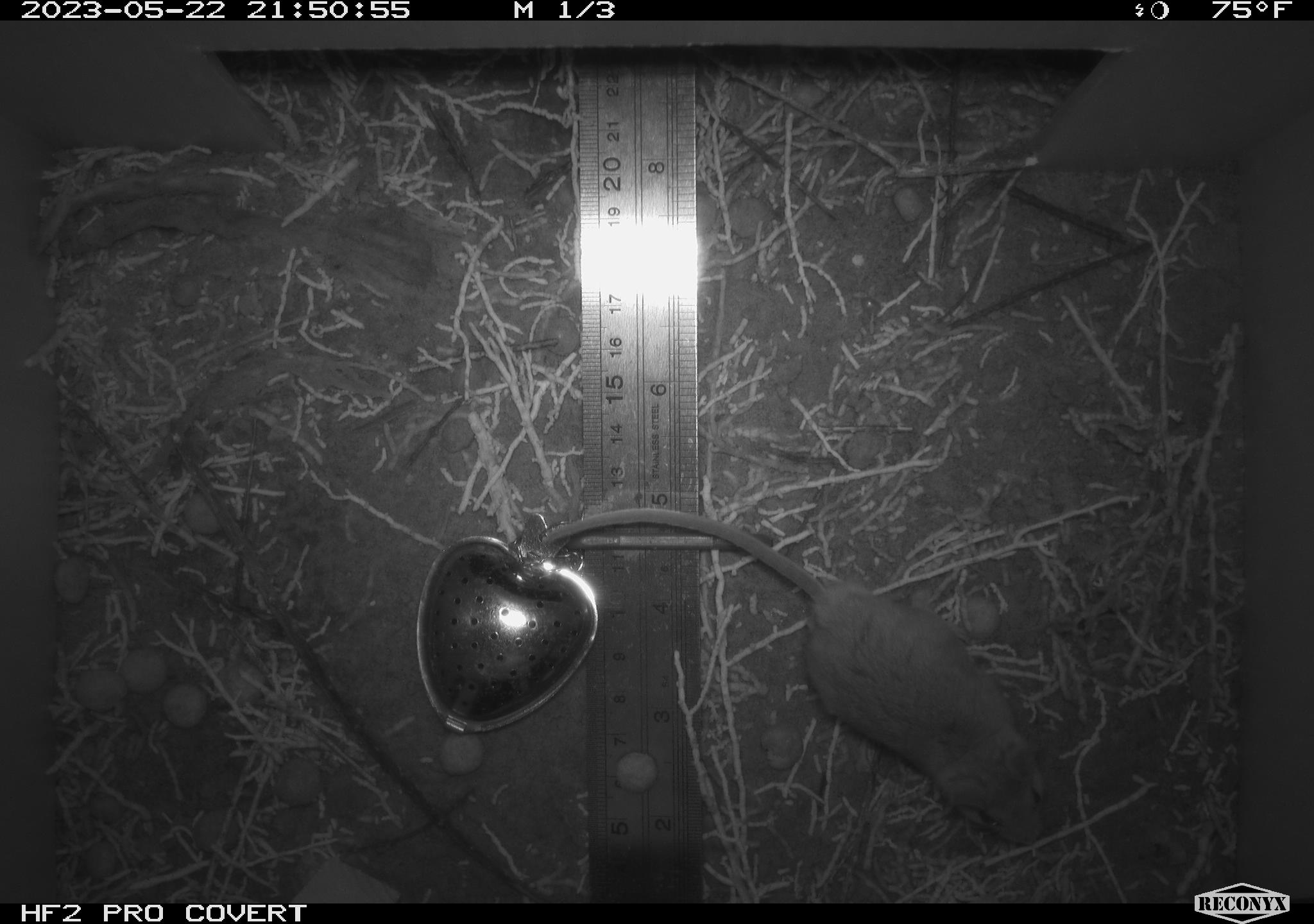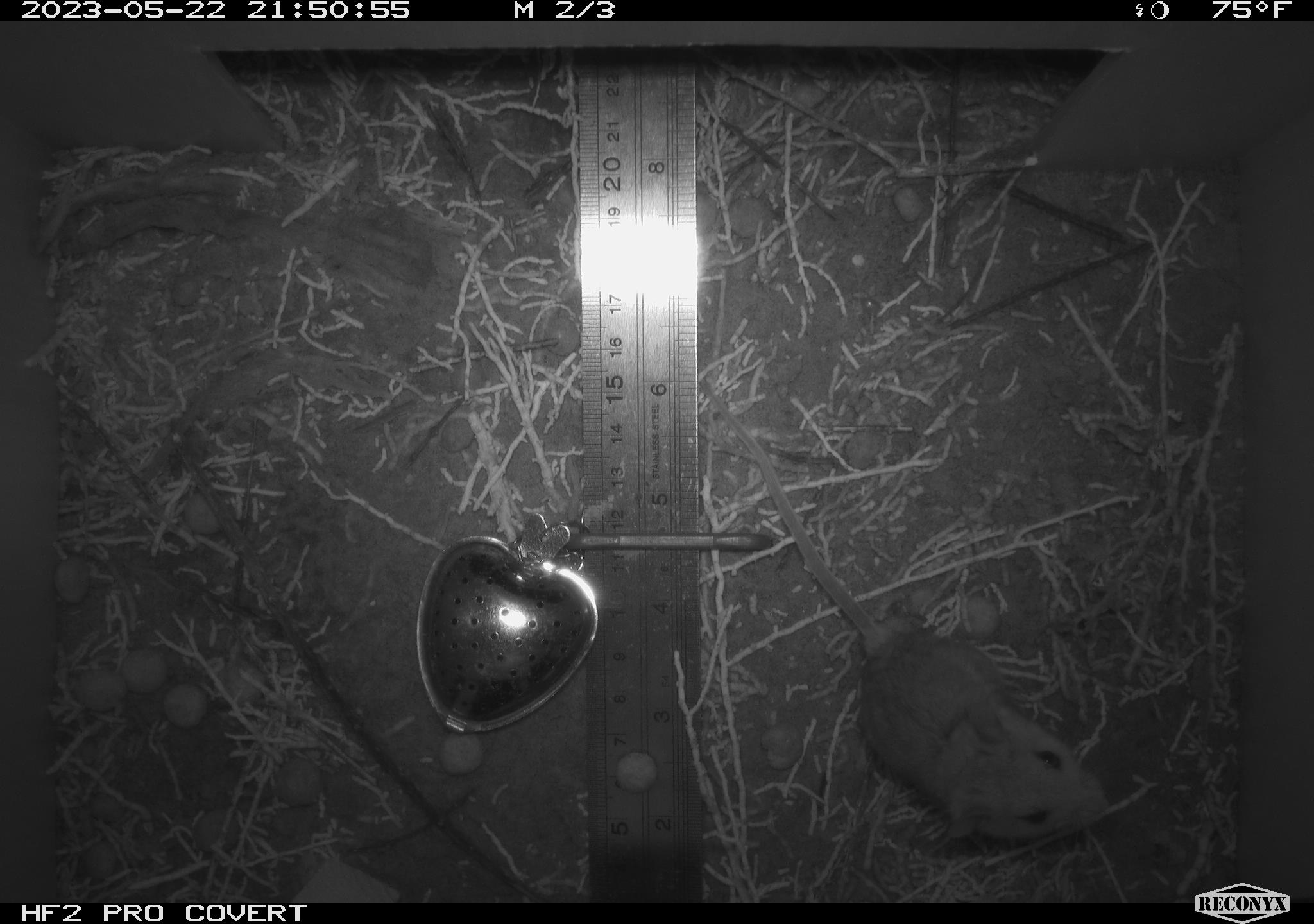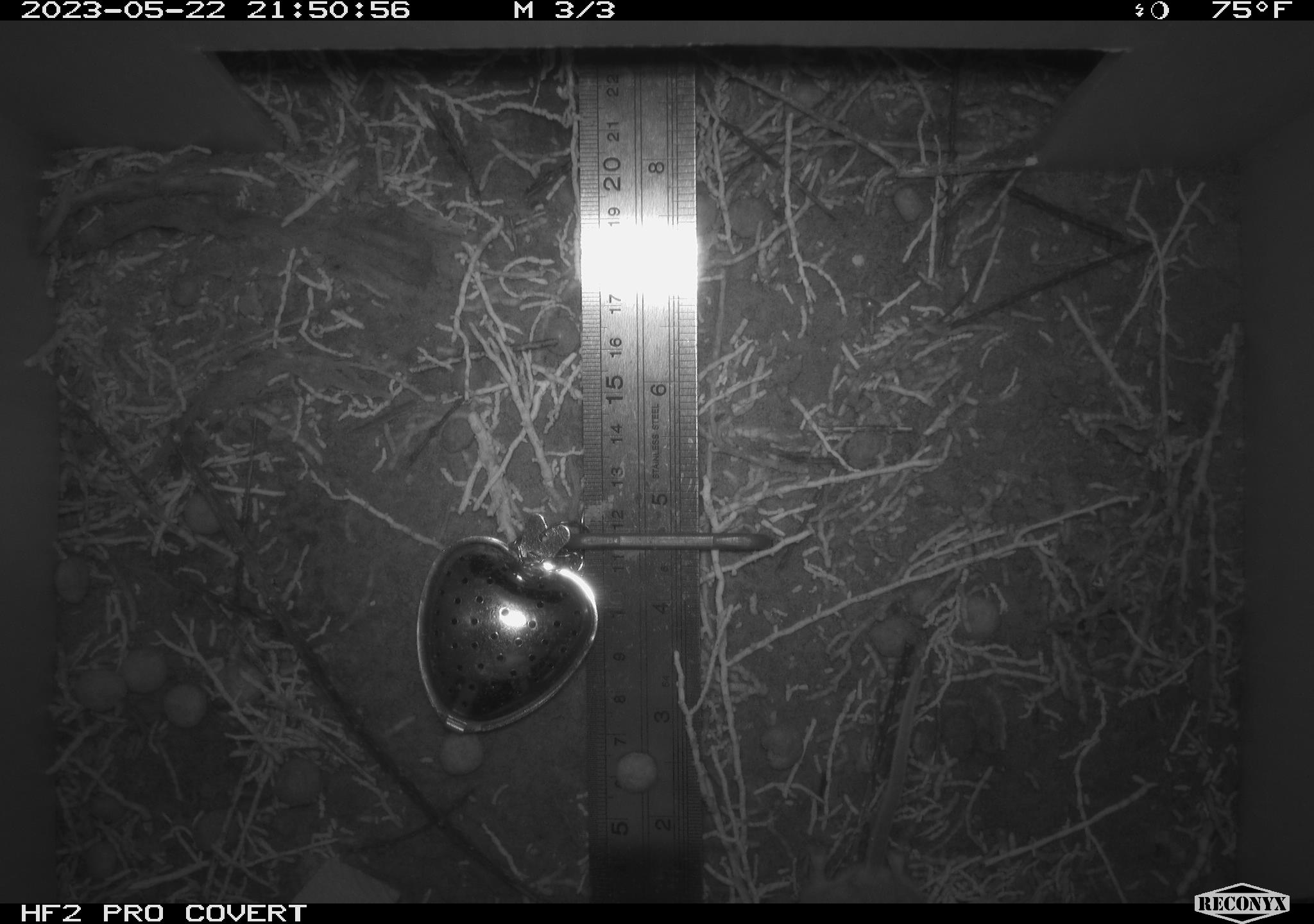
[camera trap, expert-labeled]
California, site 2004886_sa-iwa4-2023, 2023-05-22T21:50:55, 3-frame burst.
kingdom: Animalia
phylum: Chordata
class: Mammalia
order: Rodentia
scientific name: Rodentia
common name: mouse species